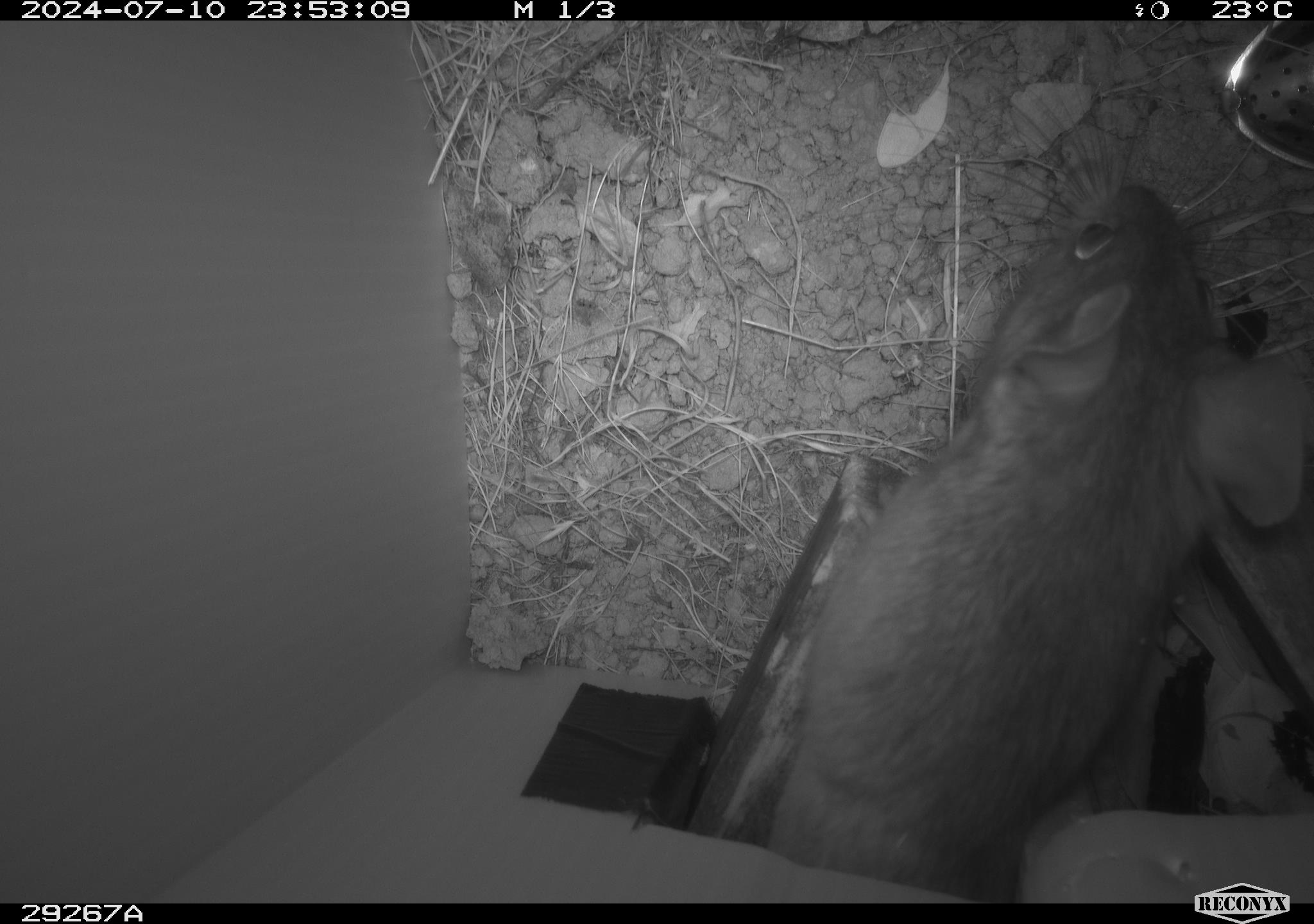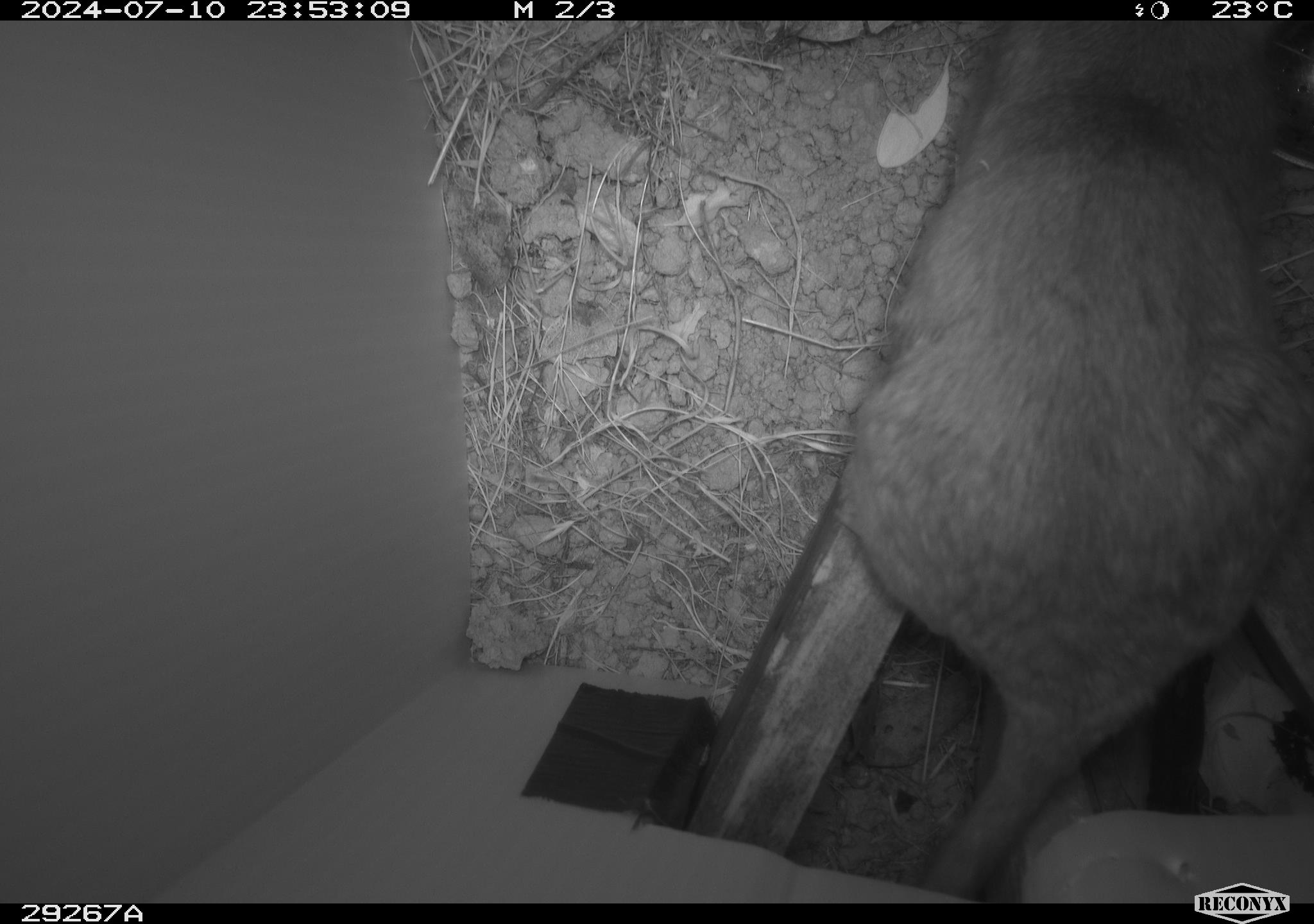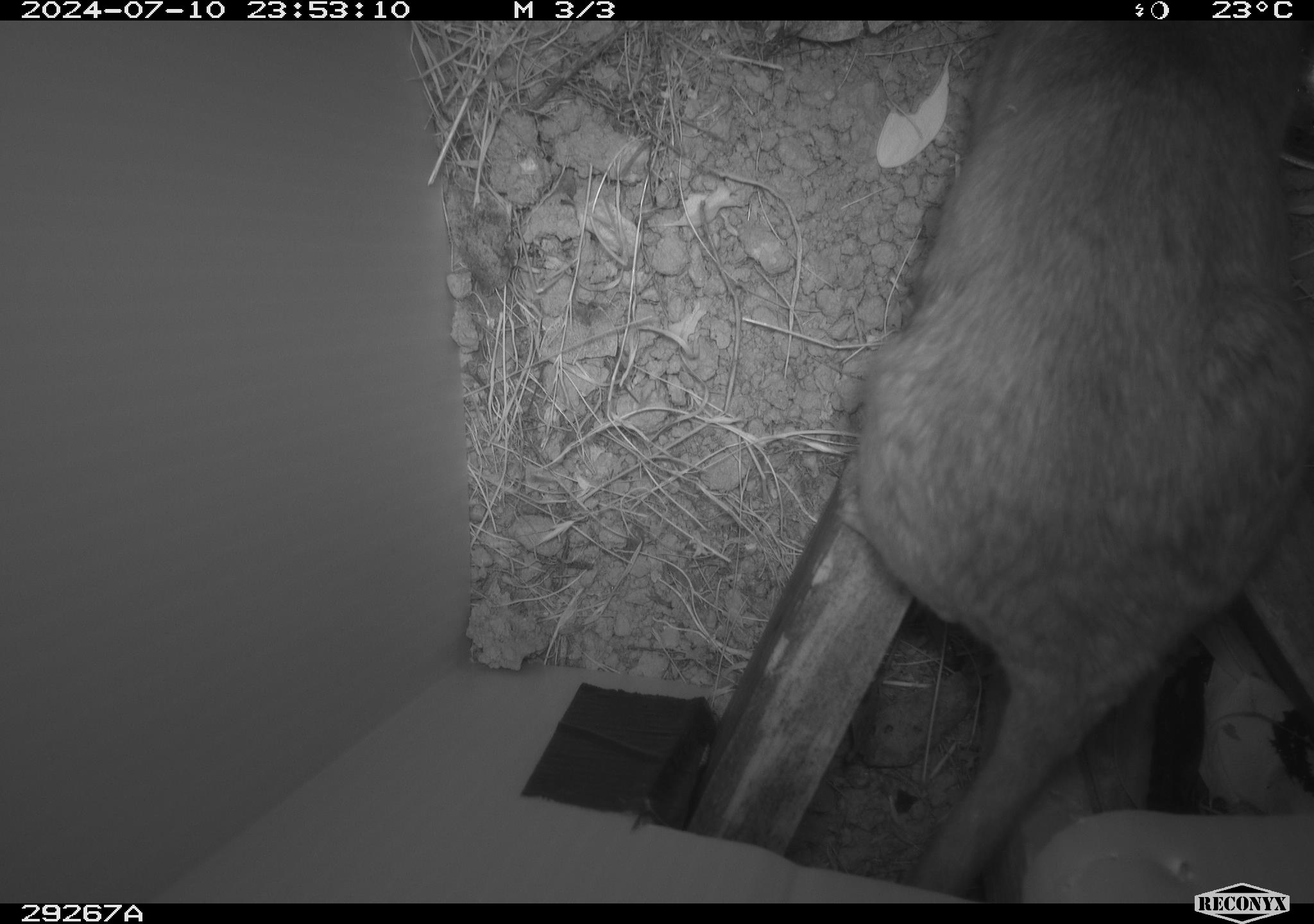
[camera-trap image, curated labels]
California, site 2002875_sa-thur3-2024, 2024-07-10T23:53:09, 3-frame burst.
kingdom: Animalia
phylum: Chordata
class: Mammalia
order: Rodentia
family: Cricetidae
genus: Neotoma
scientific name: Neotoma fuscipes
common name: dusky-footed woodrat